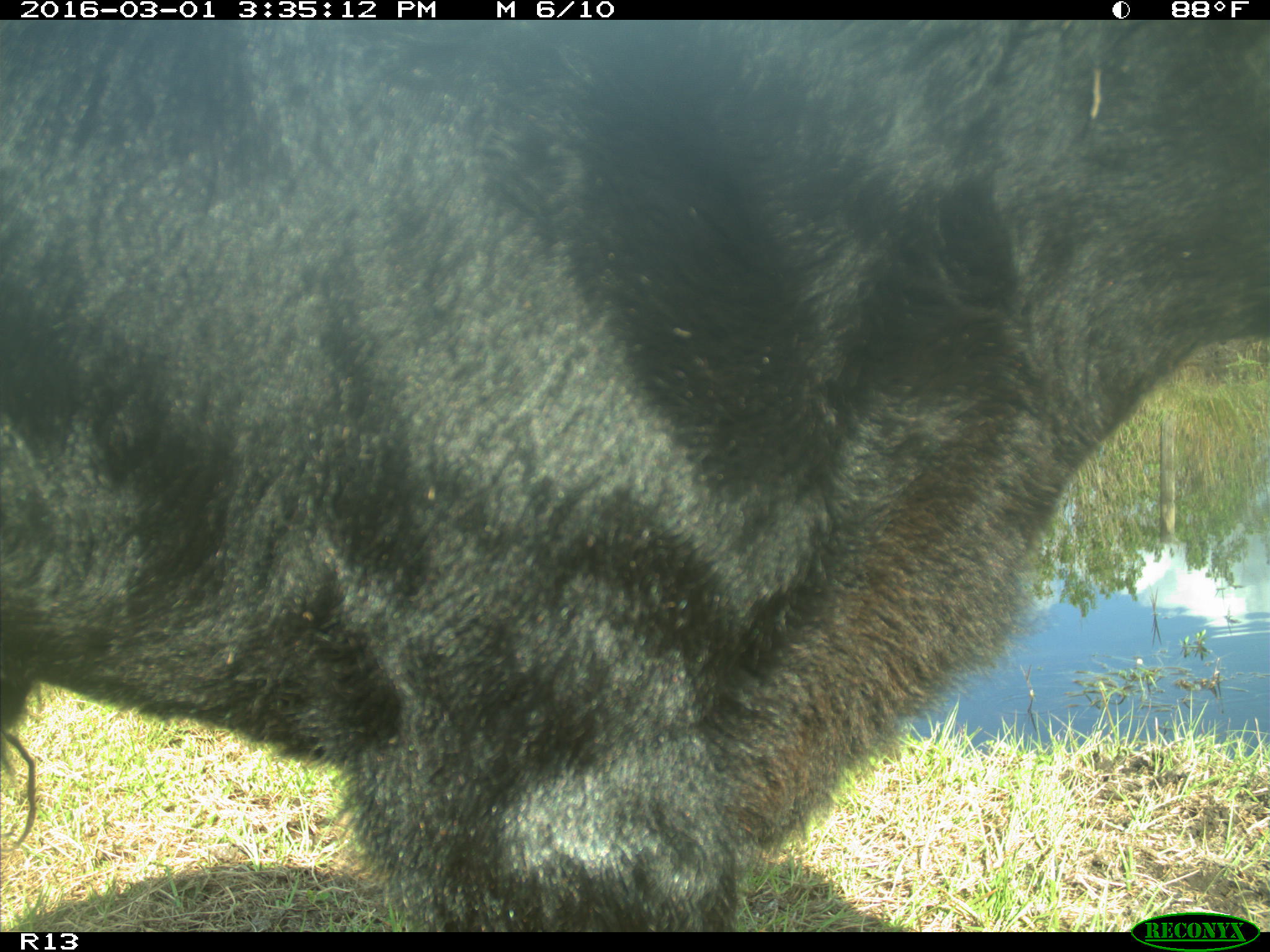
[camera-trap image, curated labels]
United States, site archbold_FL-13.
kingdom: Animalia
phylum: Chordata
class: Mammalia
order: Artiodactyla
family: Bovidae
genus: Bos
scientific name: Bos taurus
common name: domestic cow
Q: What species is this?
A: Bos taurus (domestic cow).